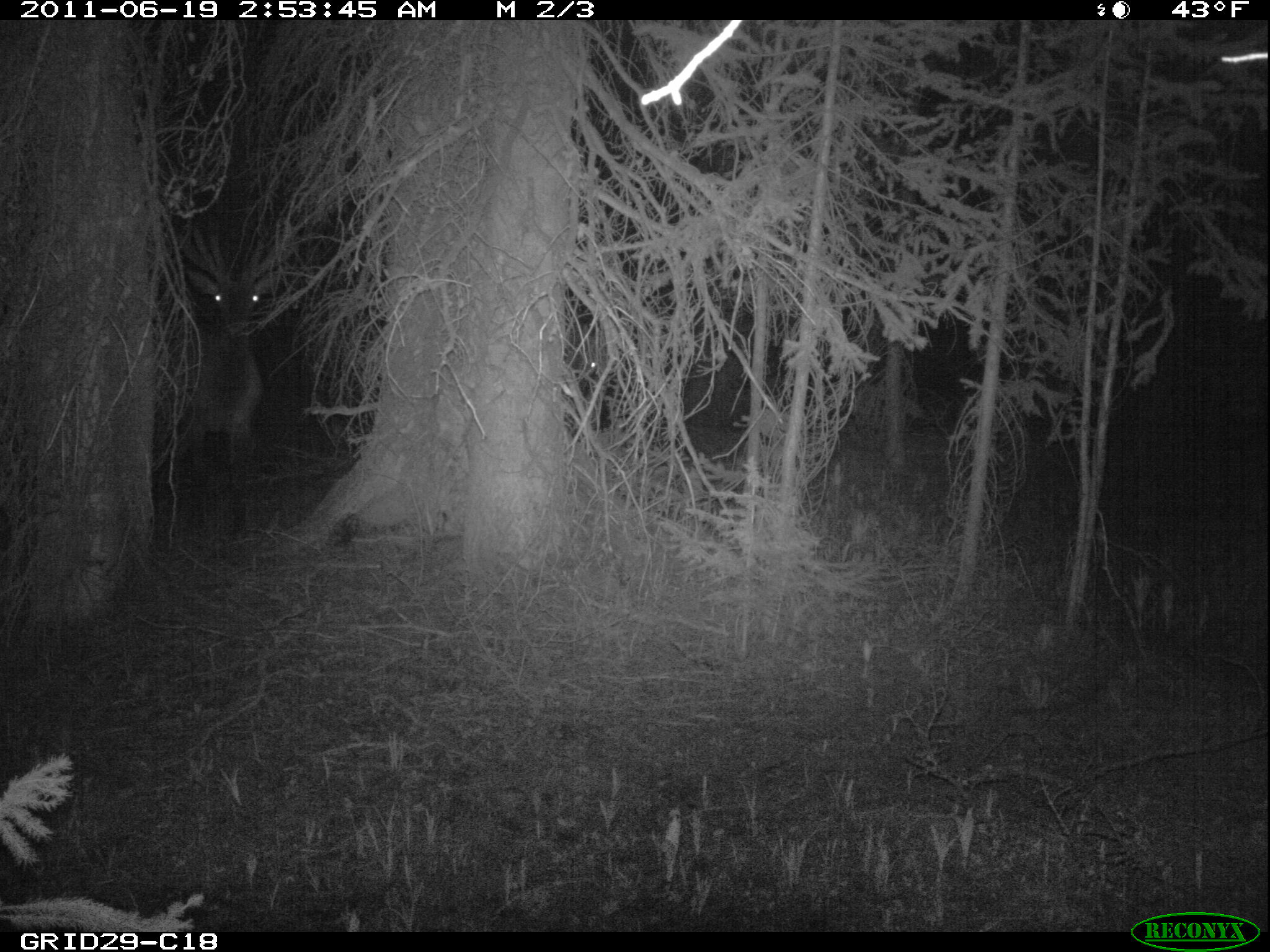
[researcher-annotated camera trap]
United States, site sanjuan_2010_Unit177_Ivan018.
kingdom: Animalia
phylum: Chordata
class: Mammalia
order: Artiodactyla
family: Cervidae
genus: Cervus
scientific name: Cervus elaphus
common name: red deer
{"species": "Cervus elaphus (red deer)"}